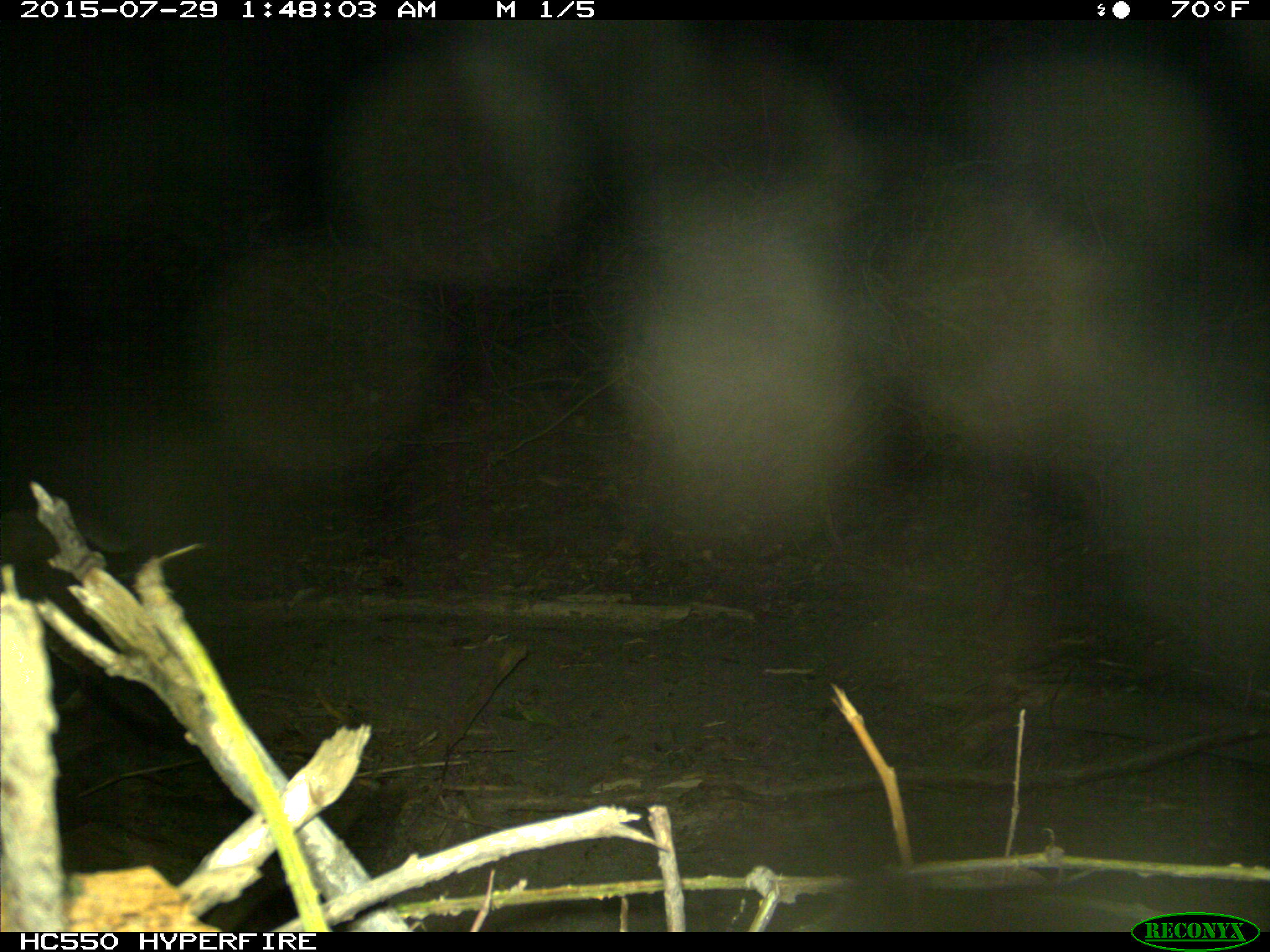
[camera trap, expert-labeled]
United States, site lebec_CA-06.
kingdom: Animalia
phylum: Chordata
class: Mammalia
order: Carnivora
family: Felidae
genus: Lynx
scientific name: Lynx rufus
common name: bobcat